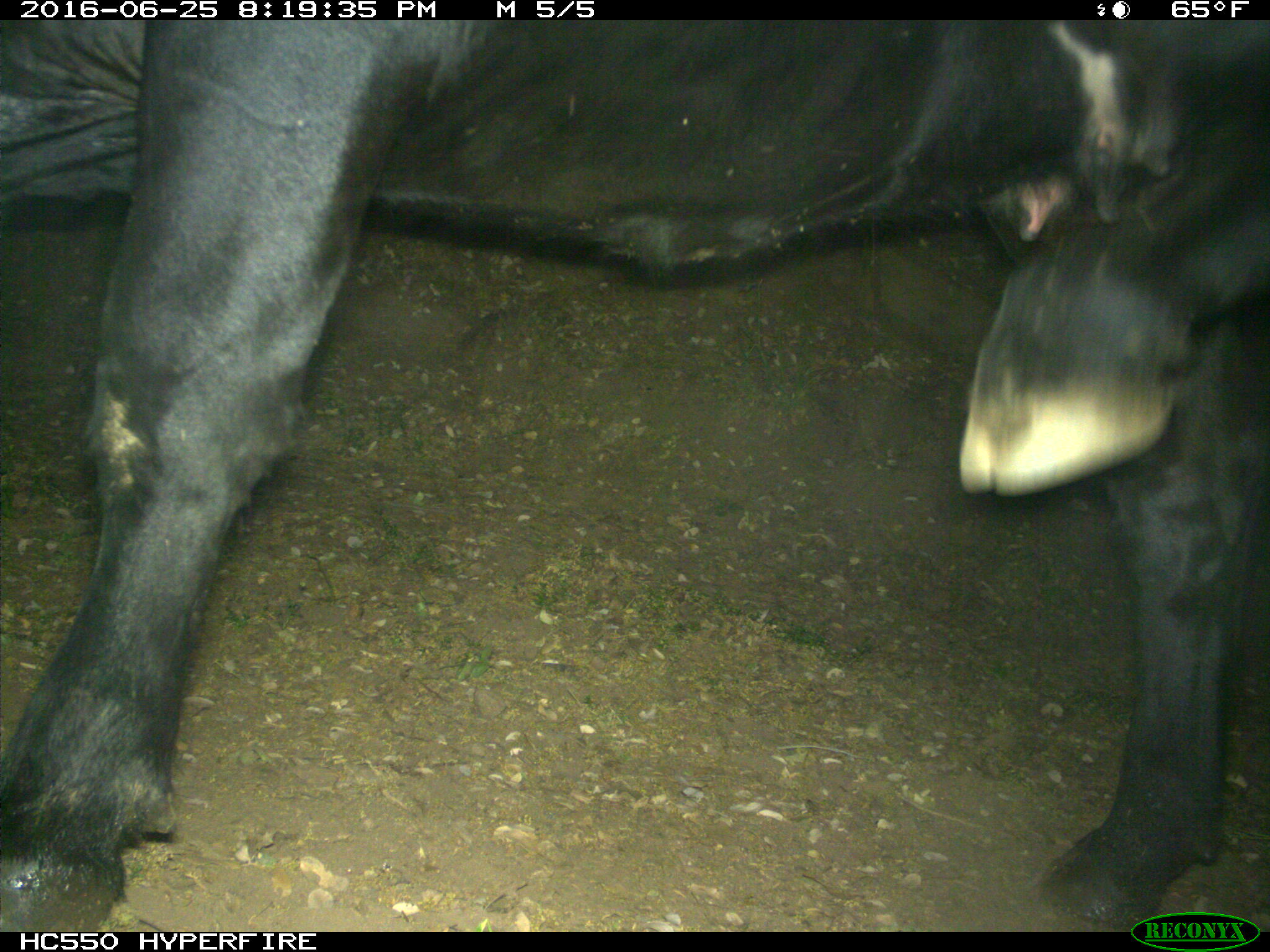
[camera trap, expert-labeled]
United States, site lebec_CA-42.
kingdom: Animalia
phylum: Chordata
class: Mammalia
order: Artiodactyla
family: Bovidae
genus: Bos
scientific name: Bos taurus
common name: domestic cow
Bos taurus (domestic cow).